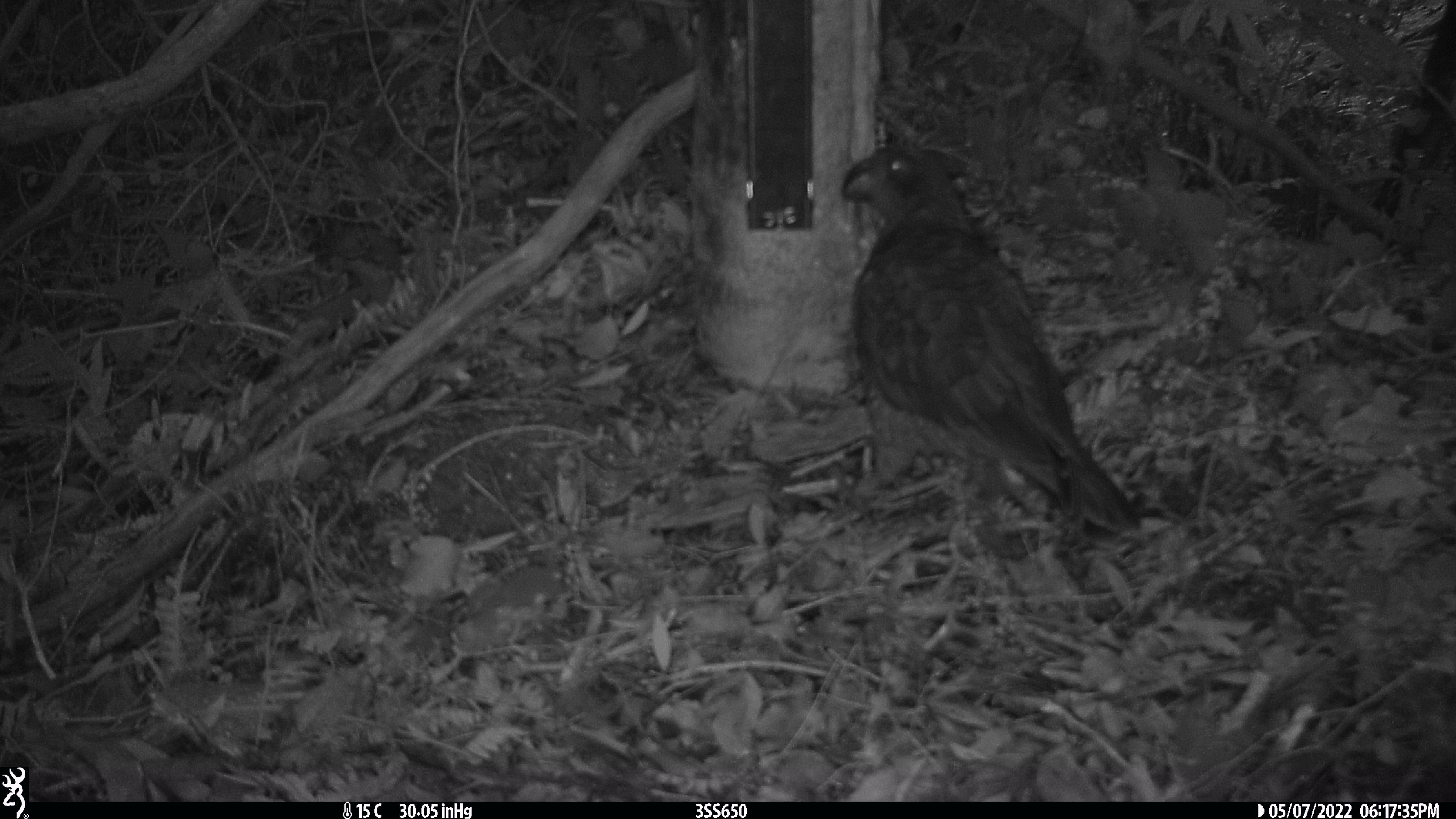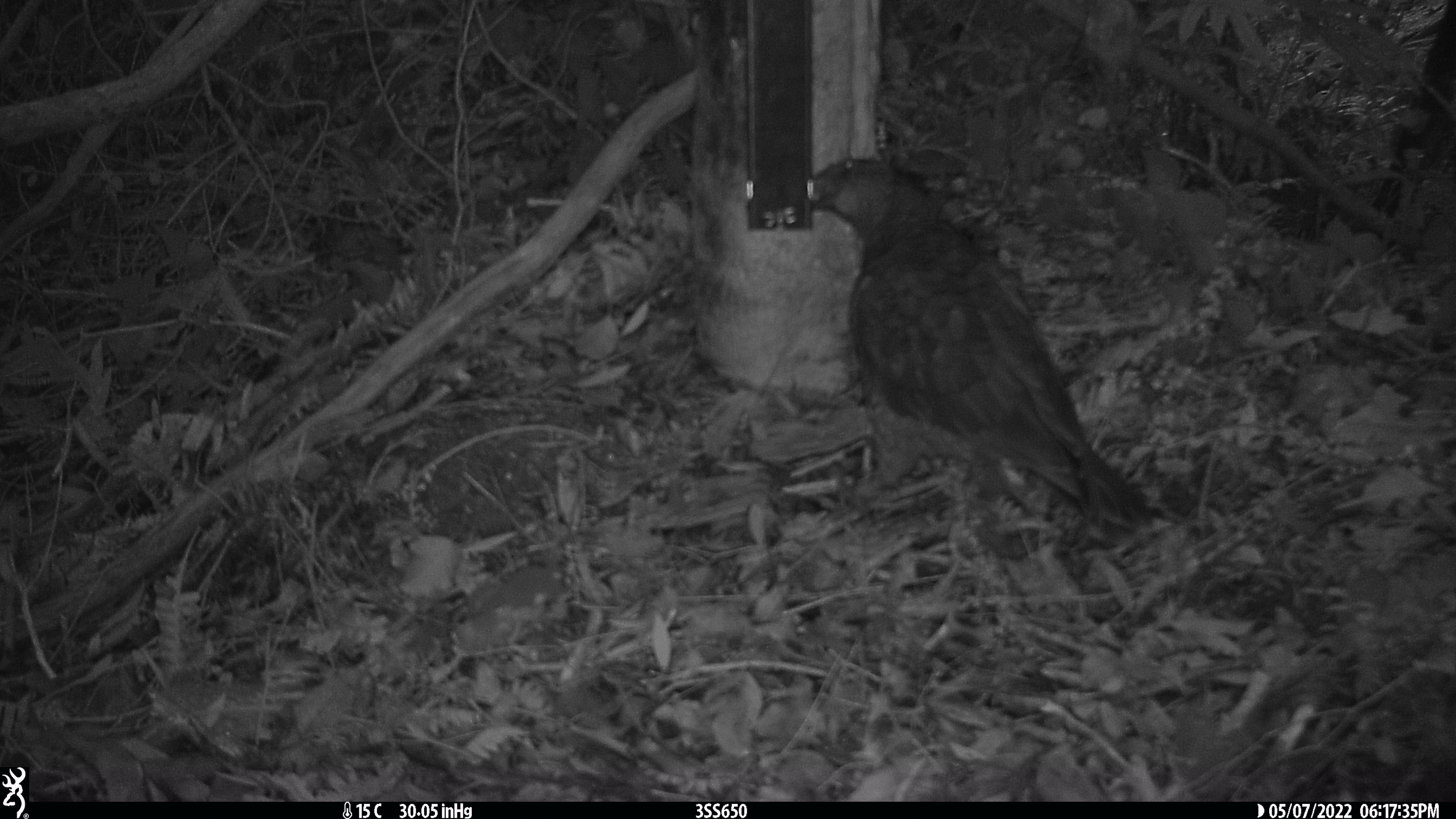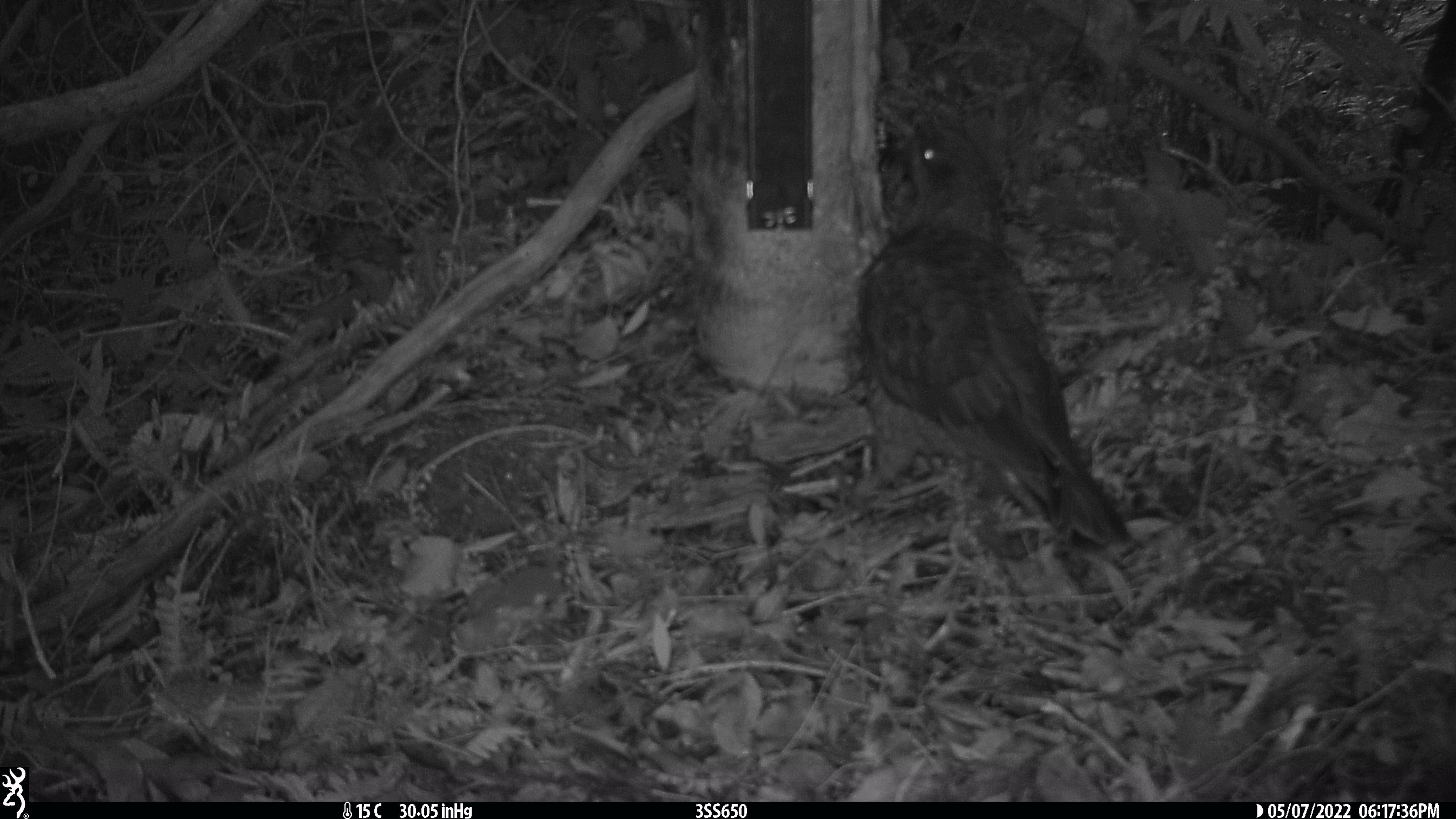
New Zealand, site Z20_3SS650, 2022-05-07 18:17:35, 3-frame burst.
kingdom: Animalia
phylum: Chordata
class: Aves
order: Psittaciformes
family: Strigopidae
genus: Nestor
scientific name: Nestor notabilis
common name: kea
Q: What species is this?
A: Kea (Nestor notabilis).